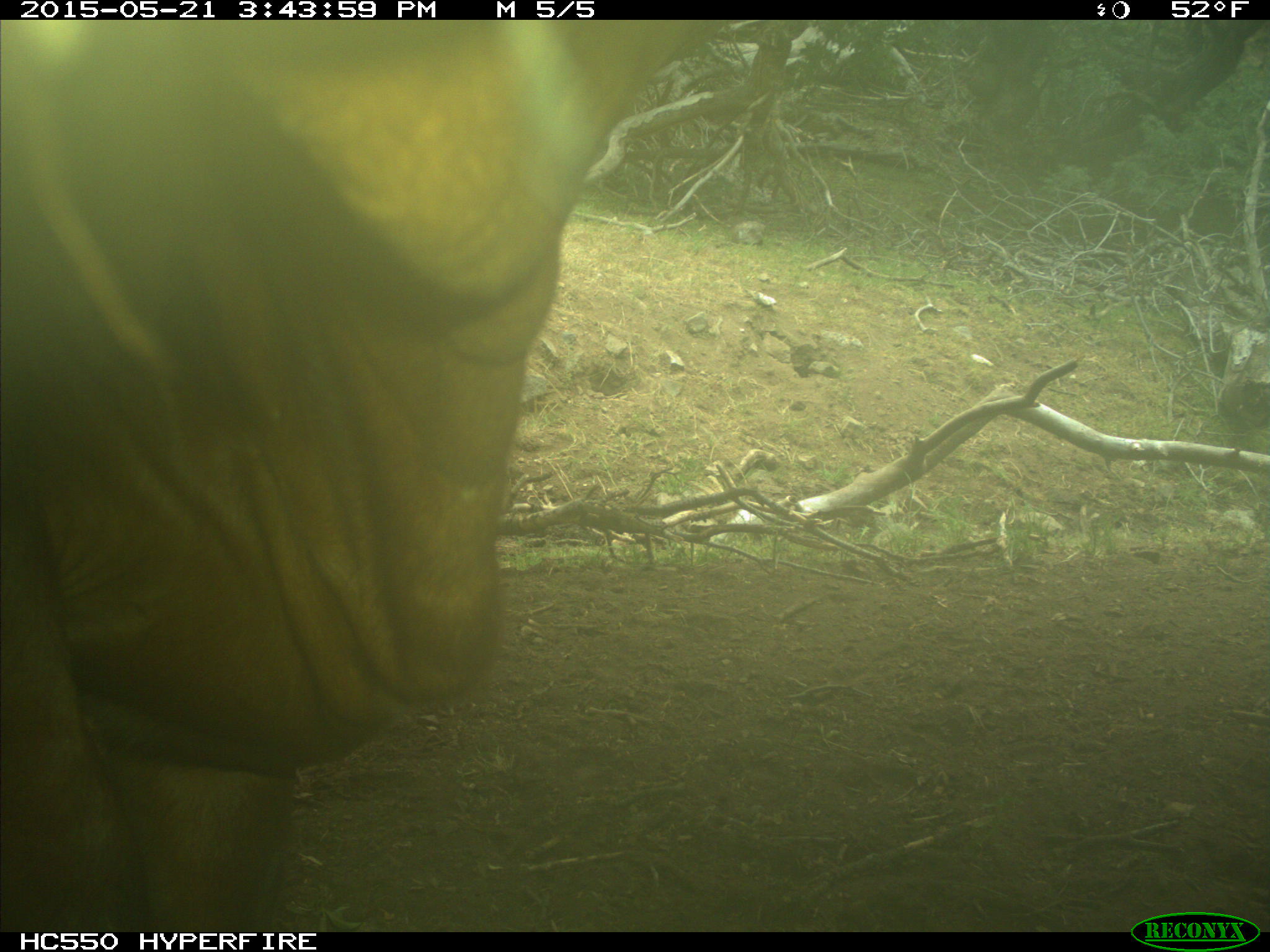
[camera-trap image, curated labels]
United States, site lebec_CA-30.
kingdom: Animalia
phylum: Chordata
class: Mammalia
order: Artiodactyla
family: Bovidae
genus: Bos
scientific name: Bos taurus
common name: domestic cow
Bos taurus (domestic cow).